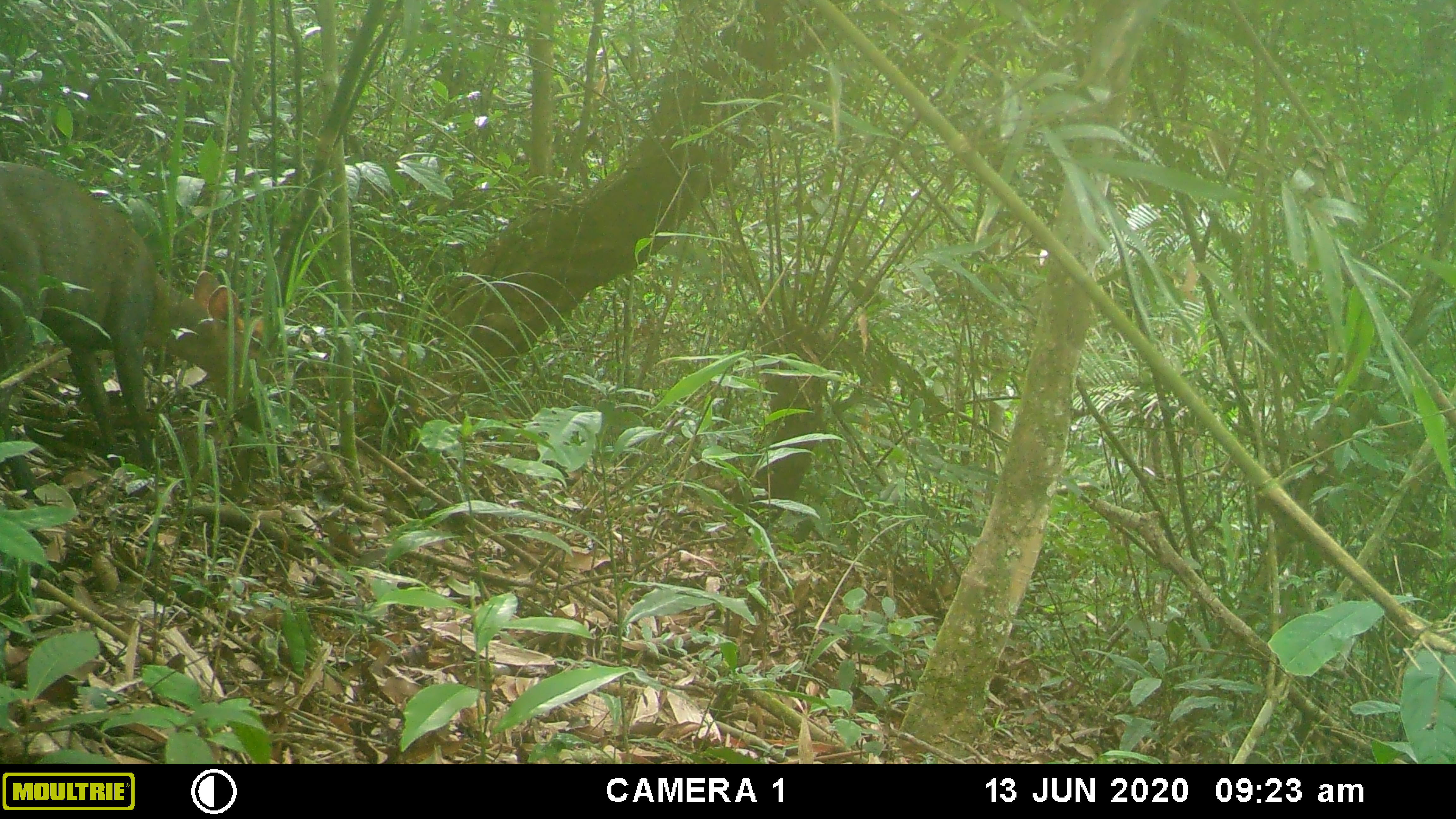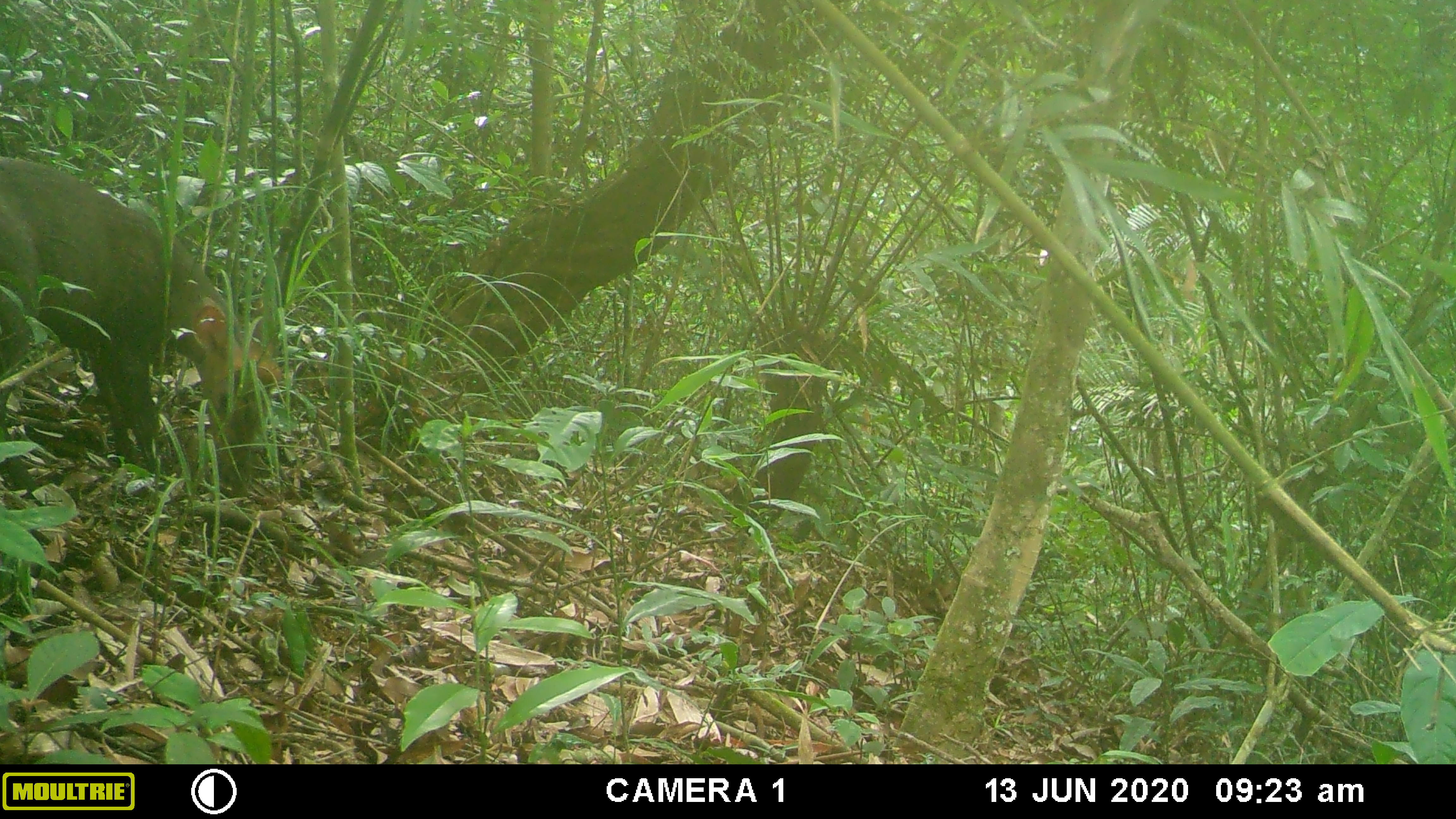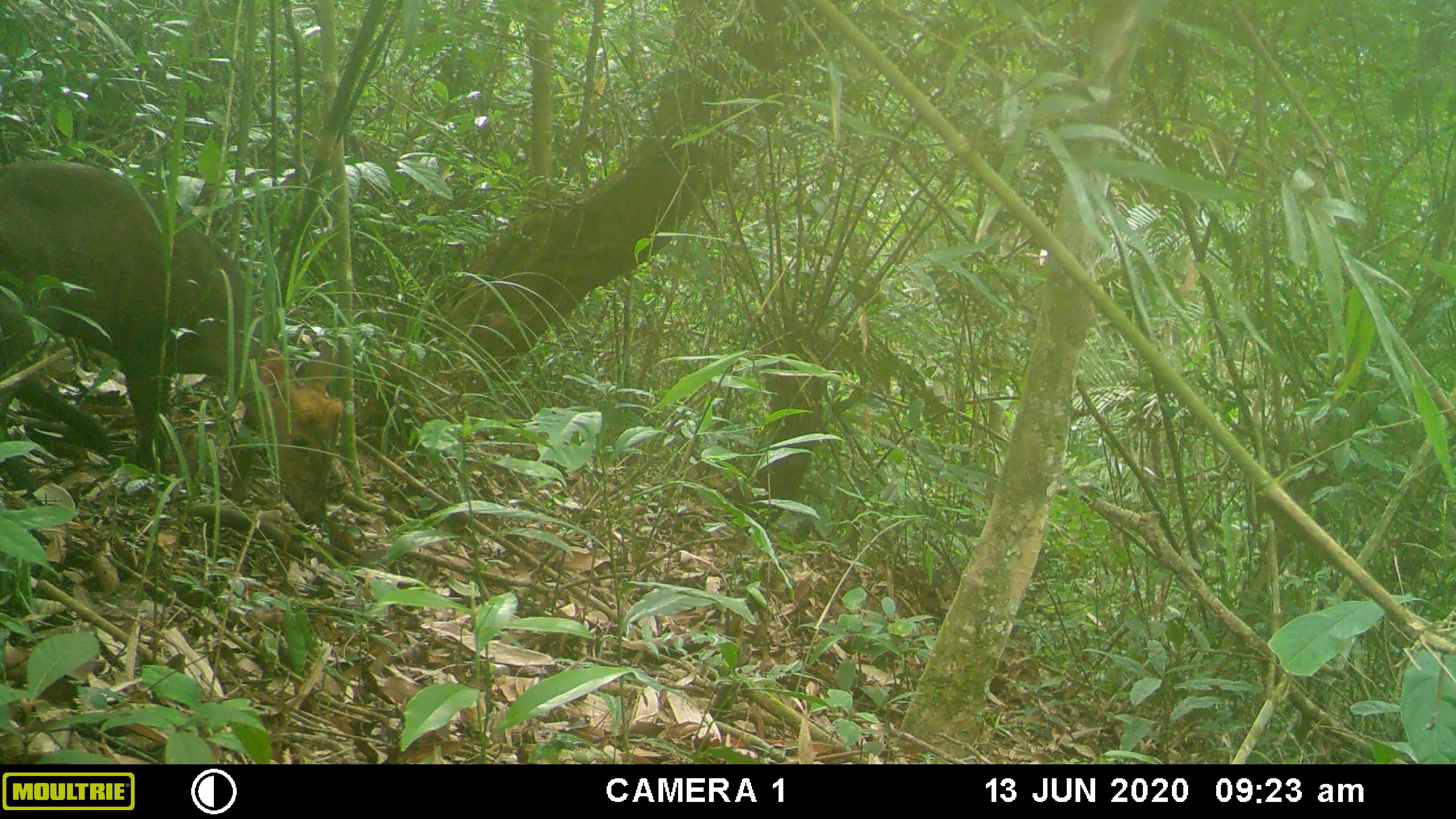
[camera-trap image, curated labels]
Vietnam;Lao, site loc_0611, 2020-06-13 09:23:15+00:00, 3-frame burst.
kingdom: Animalia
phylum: Chordata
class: Mammalia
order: Artiodactyla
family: Cervidae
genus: Muntiacus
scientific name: Muntiacus rooseveltorum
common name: roosevelt's muntjac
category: roosevelts muntjac group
Roosevelts muntjac group (roosevelt's muntjac) (Muntiacus rooseveltorum). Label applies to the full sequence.